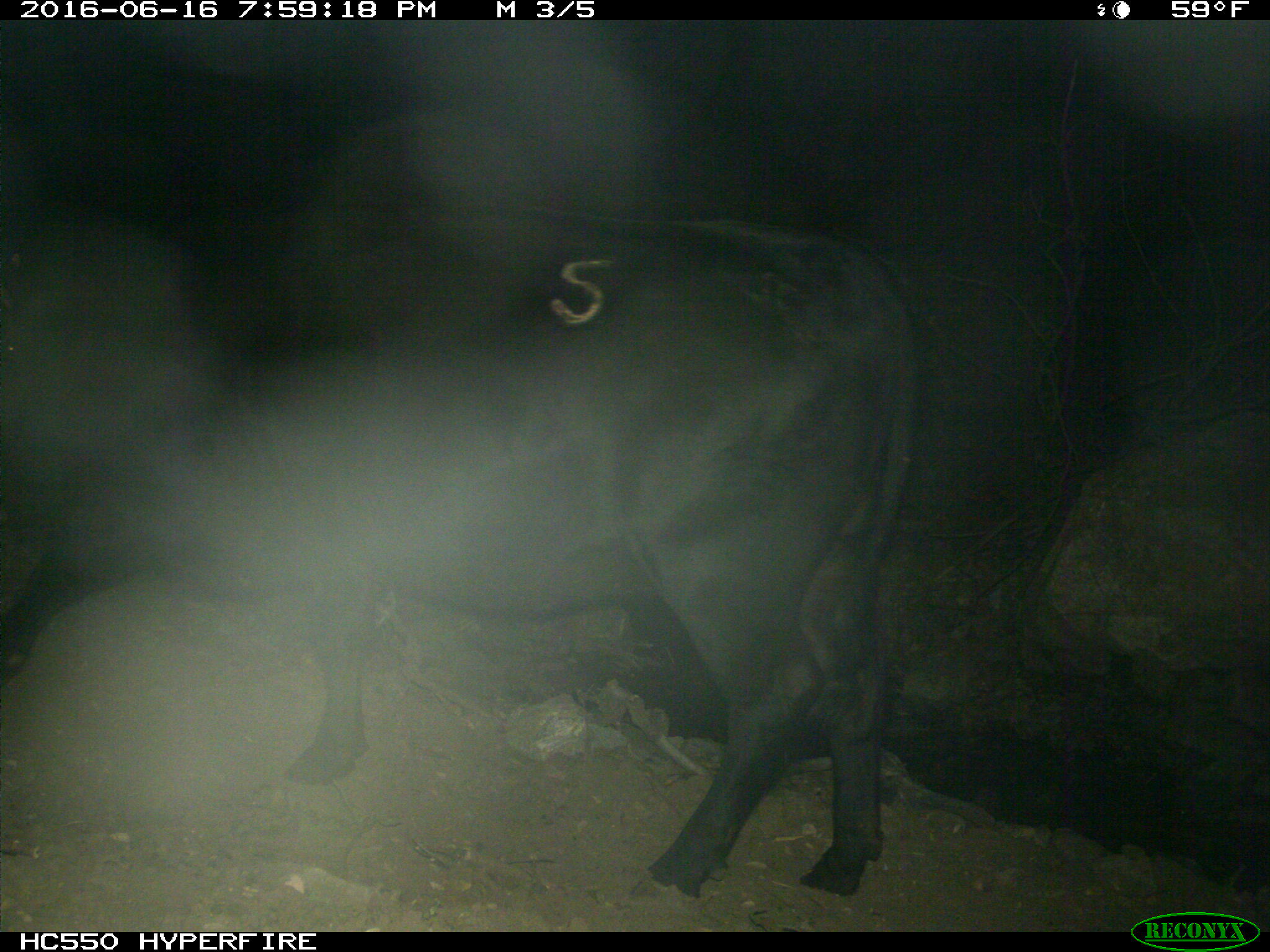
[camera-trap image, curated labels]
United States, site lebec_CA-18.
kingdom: Animalia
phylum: Chordata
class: Mammalia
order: Artiodactyla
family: Bovidae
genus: Bos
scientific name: Bos taurus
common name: domestic cow